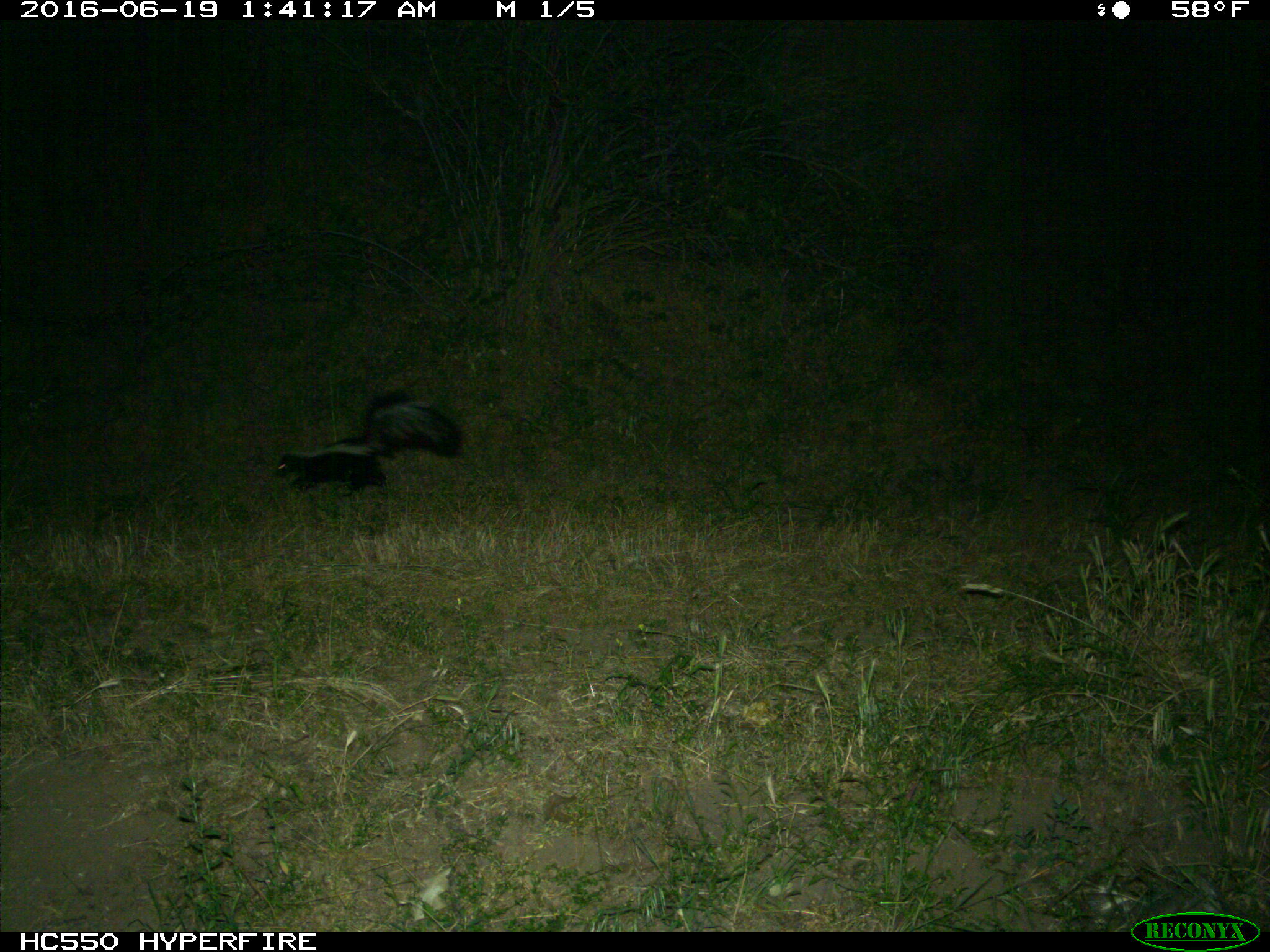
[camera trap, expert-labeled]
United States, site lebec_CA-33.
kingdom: Animalia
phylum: Chordata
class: Mammalia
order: Carnivora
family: Mephitidae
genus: Mephitis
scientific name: Mephitis mephitis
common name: striped skunk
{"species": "Mephitis mephitis (striped skunk)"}